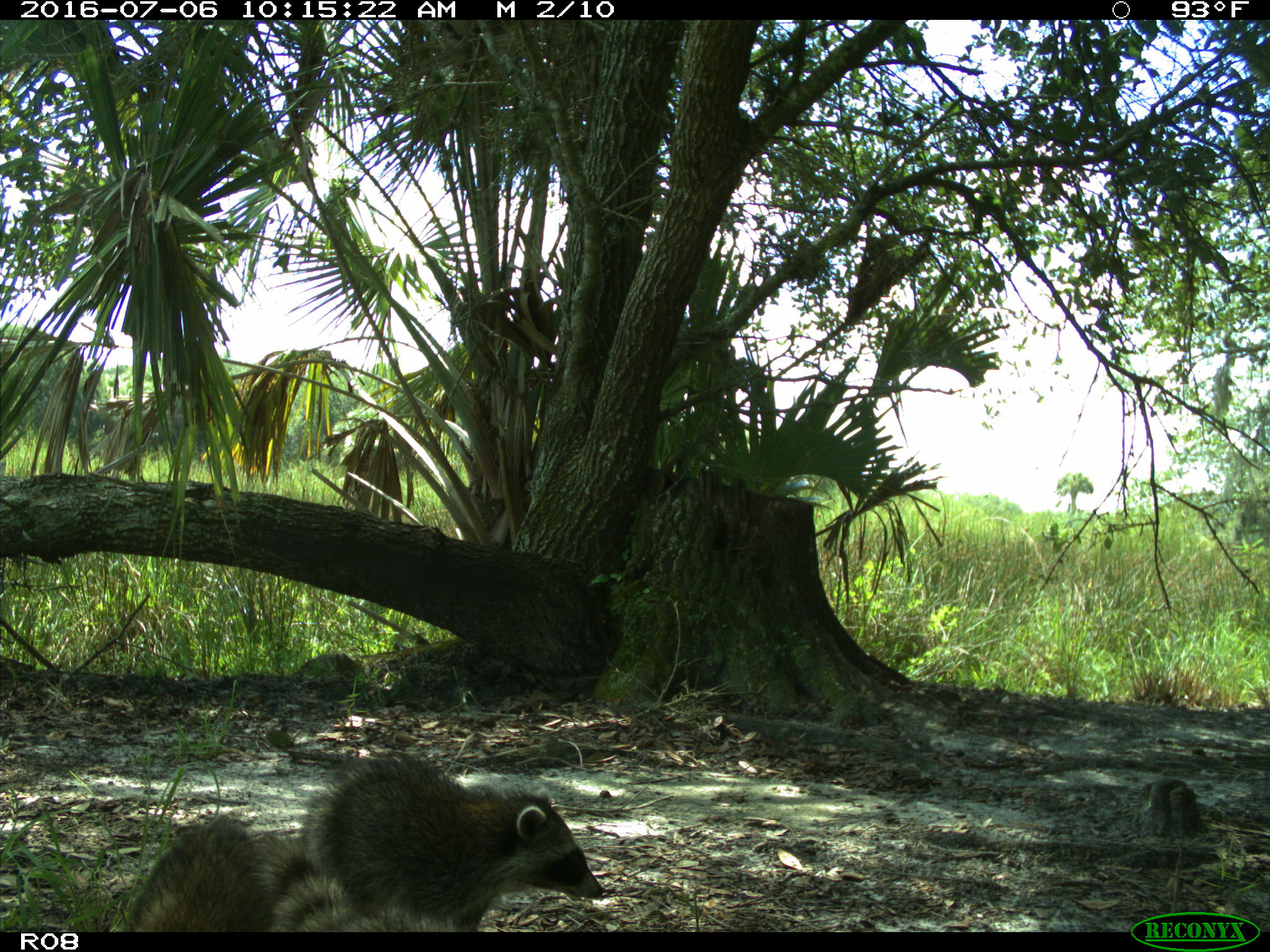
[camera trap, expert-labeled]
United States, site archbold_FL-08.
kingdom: Animalia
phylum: Chordata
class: Mammalia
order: Carnivora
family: Procyonidae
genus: Procyon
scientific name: Procyon lotor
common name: common raccoon